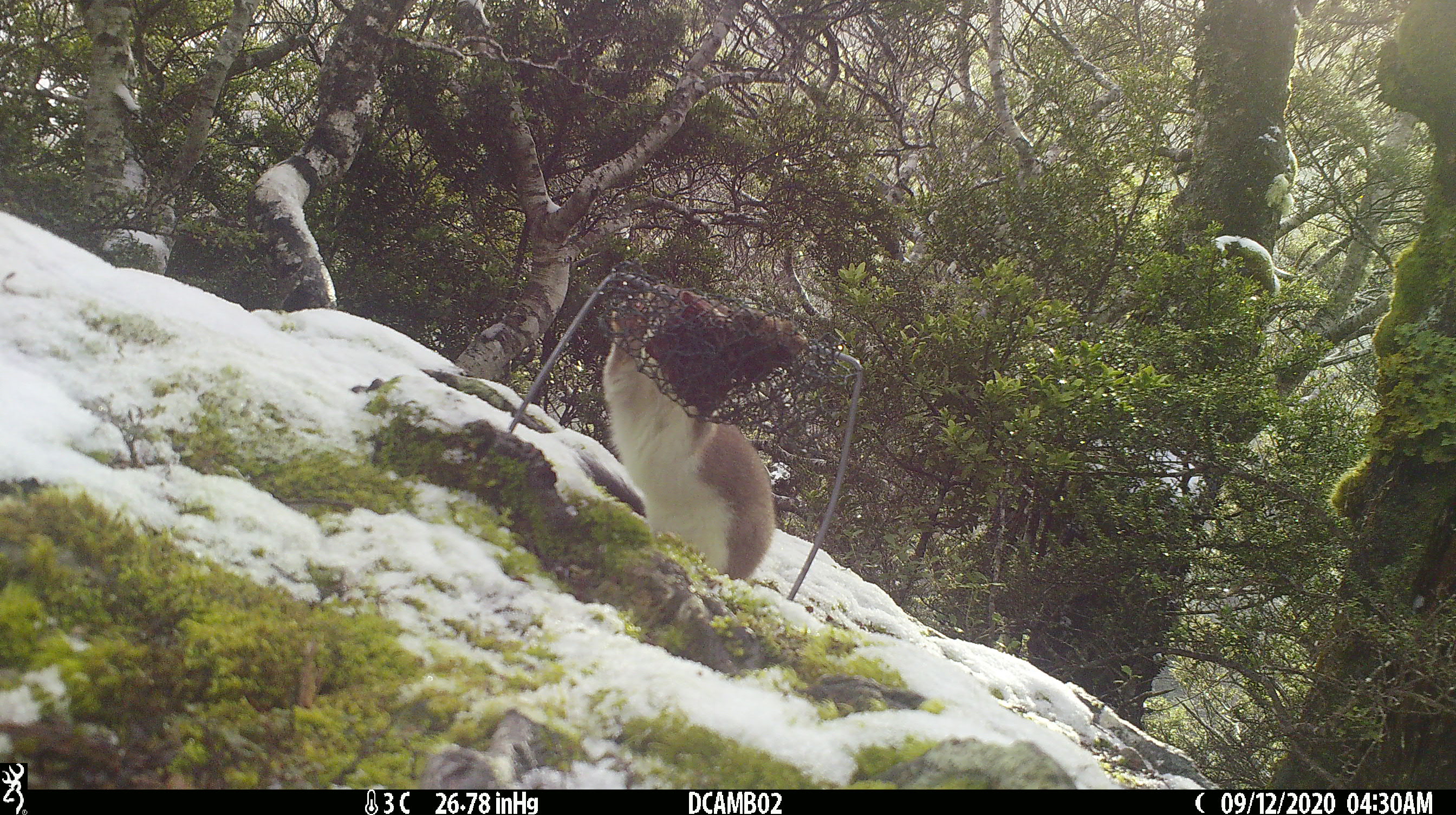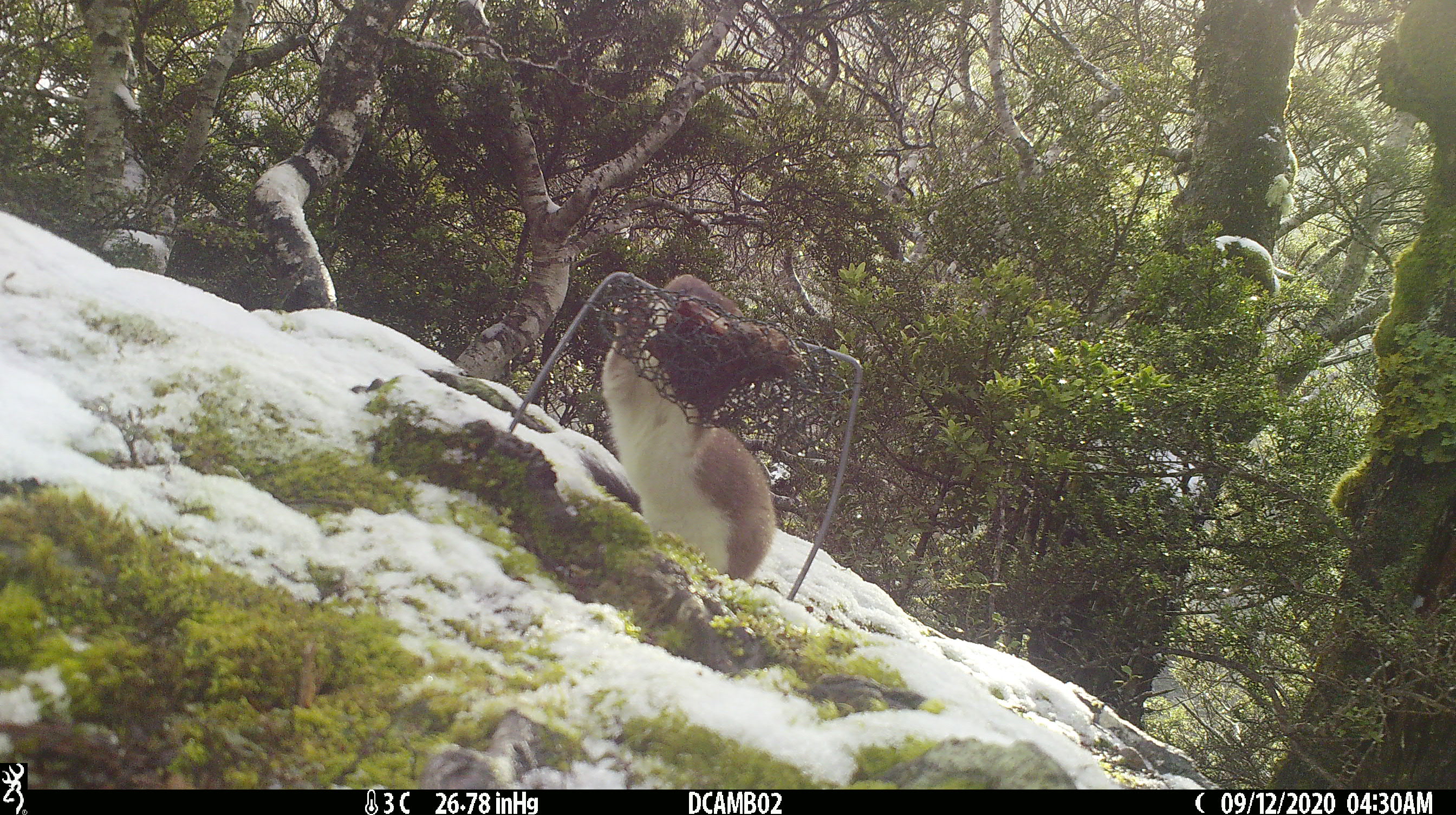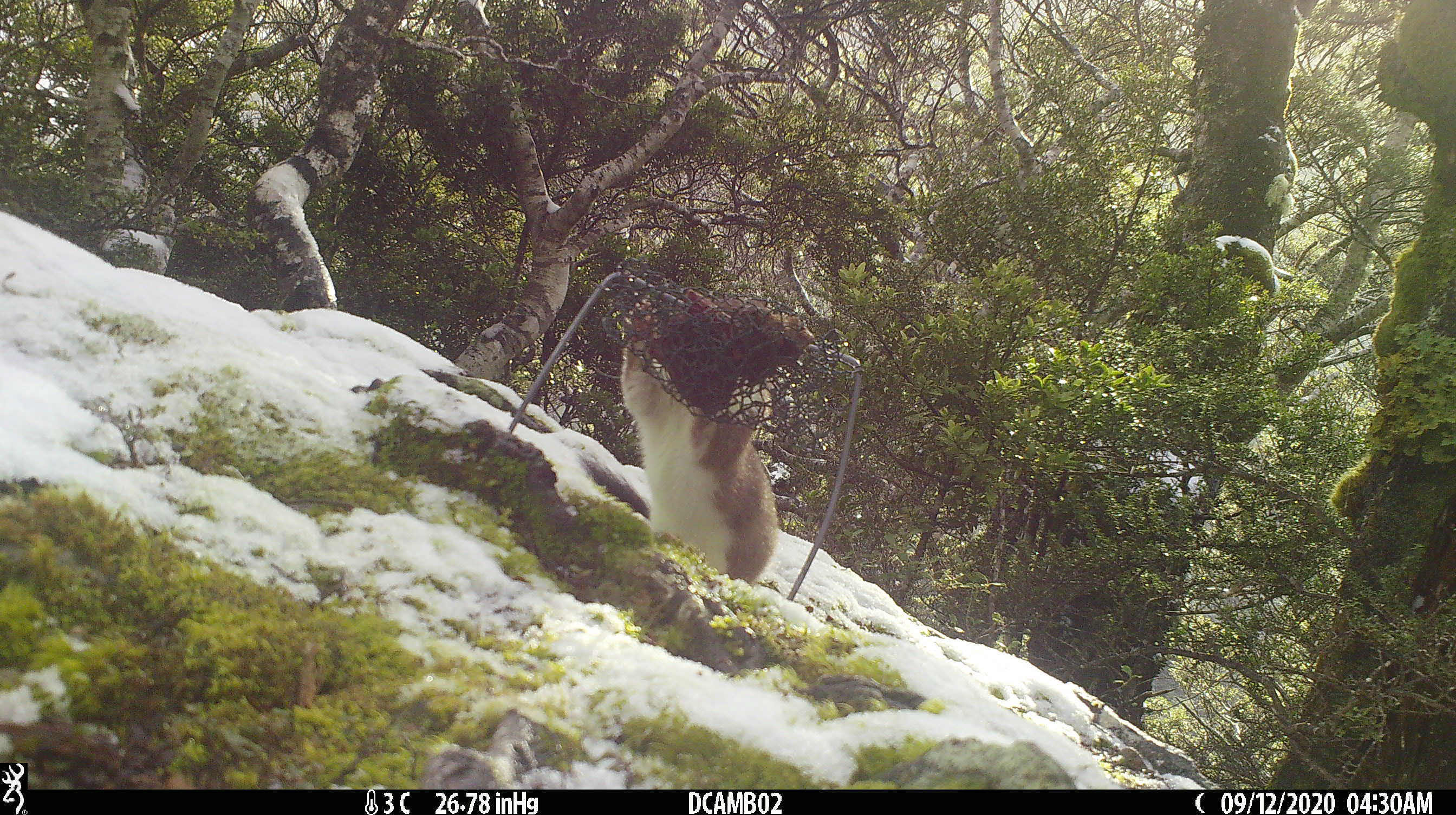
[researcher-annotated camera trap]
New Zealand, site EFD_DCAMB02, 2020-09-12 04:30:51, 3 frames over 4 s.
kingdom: Animalia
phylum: Chordata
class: Mammalia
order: Carnivora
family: Mustelidae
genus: Mustela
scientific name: Mustela erminea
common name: stoat